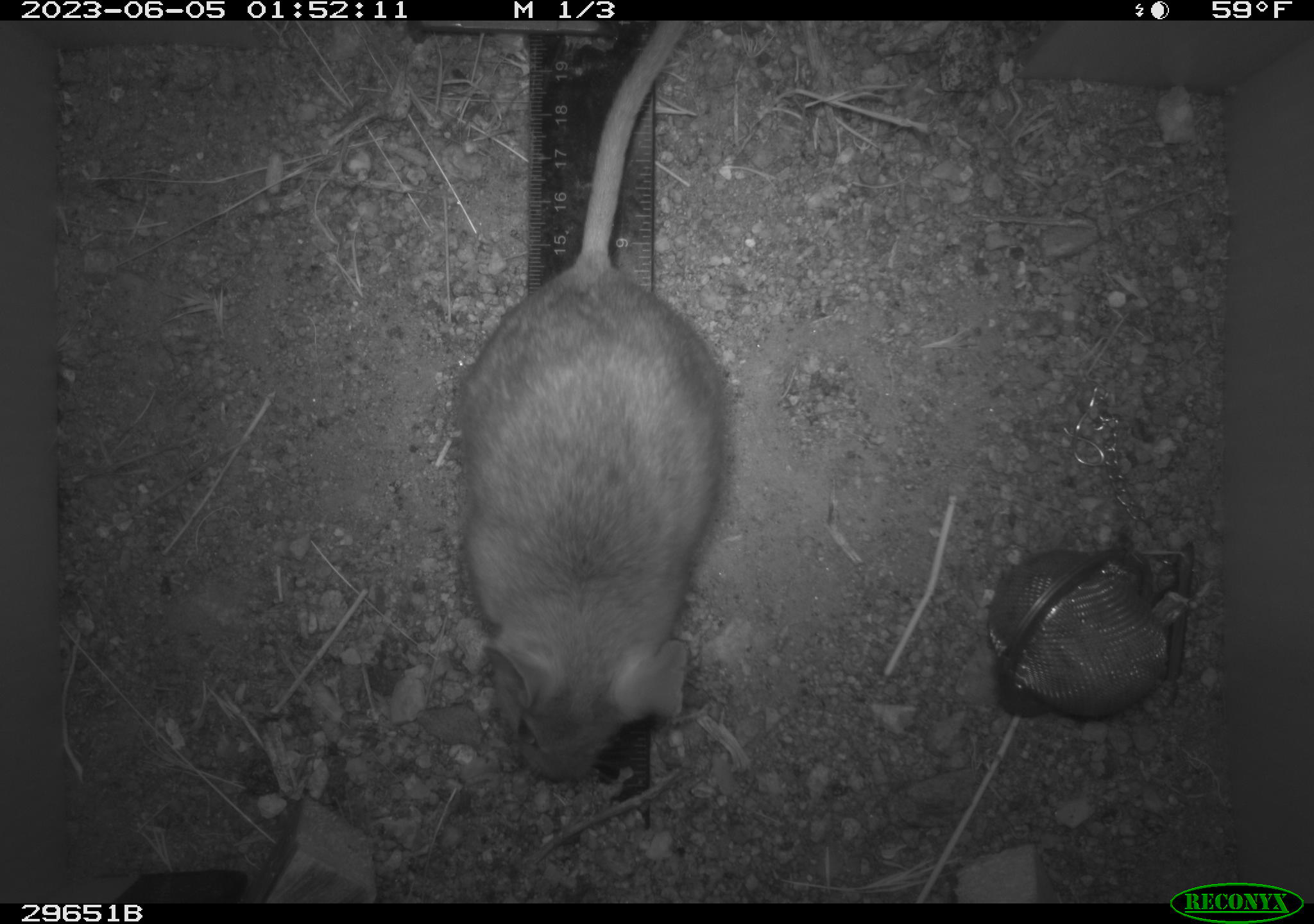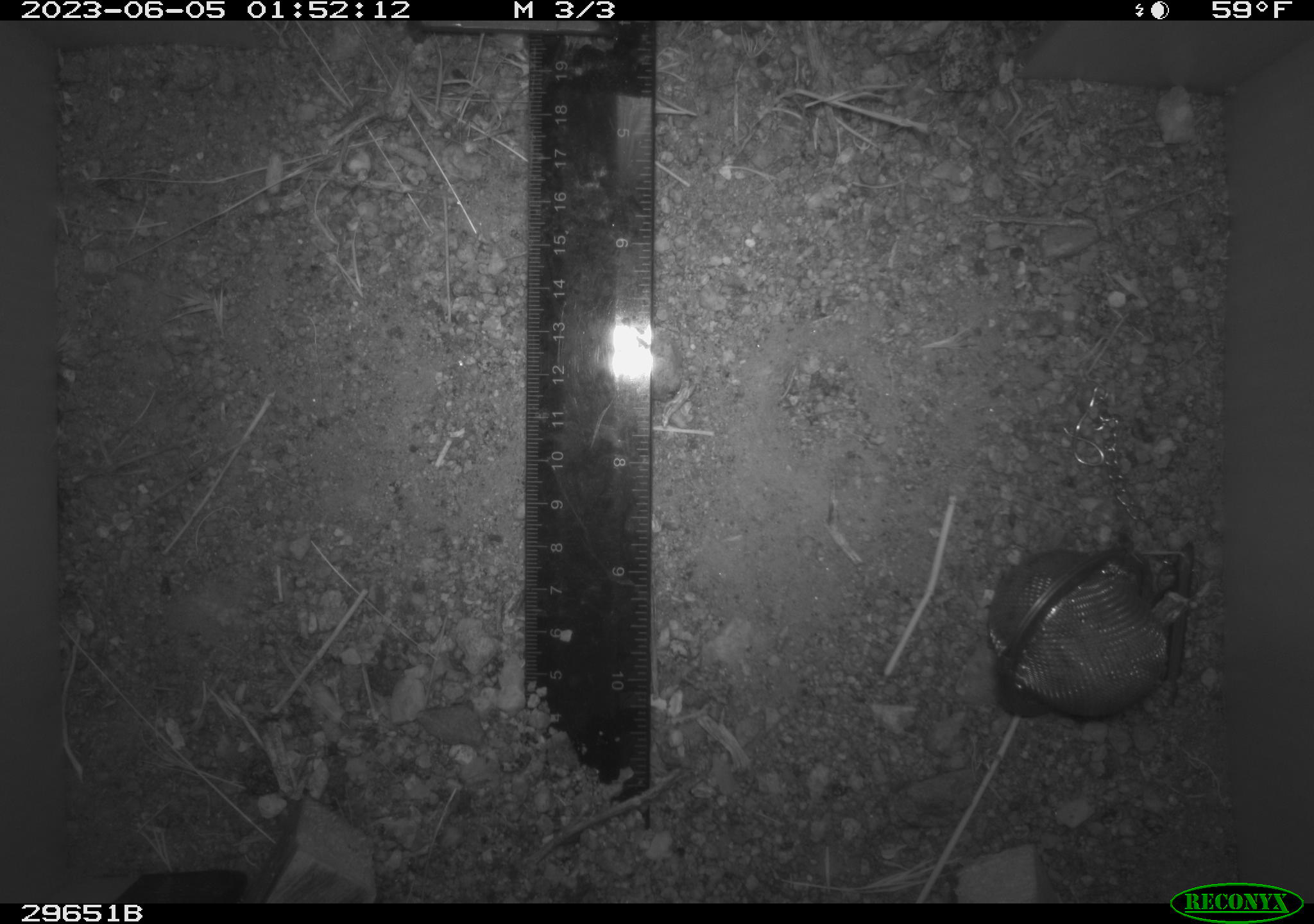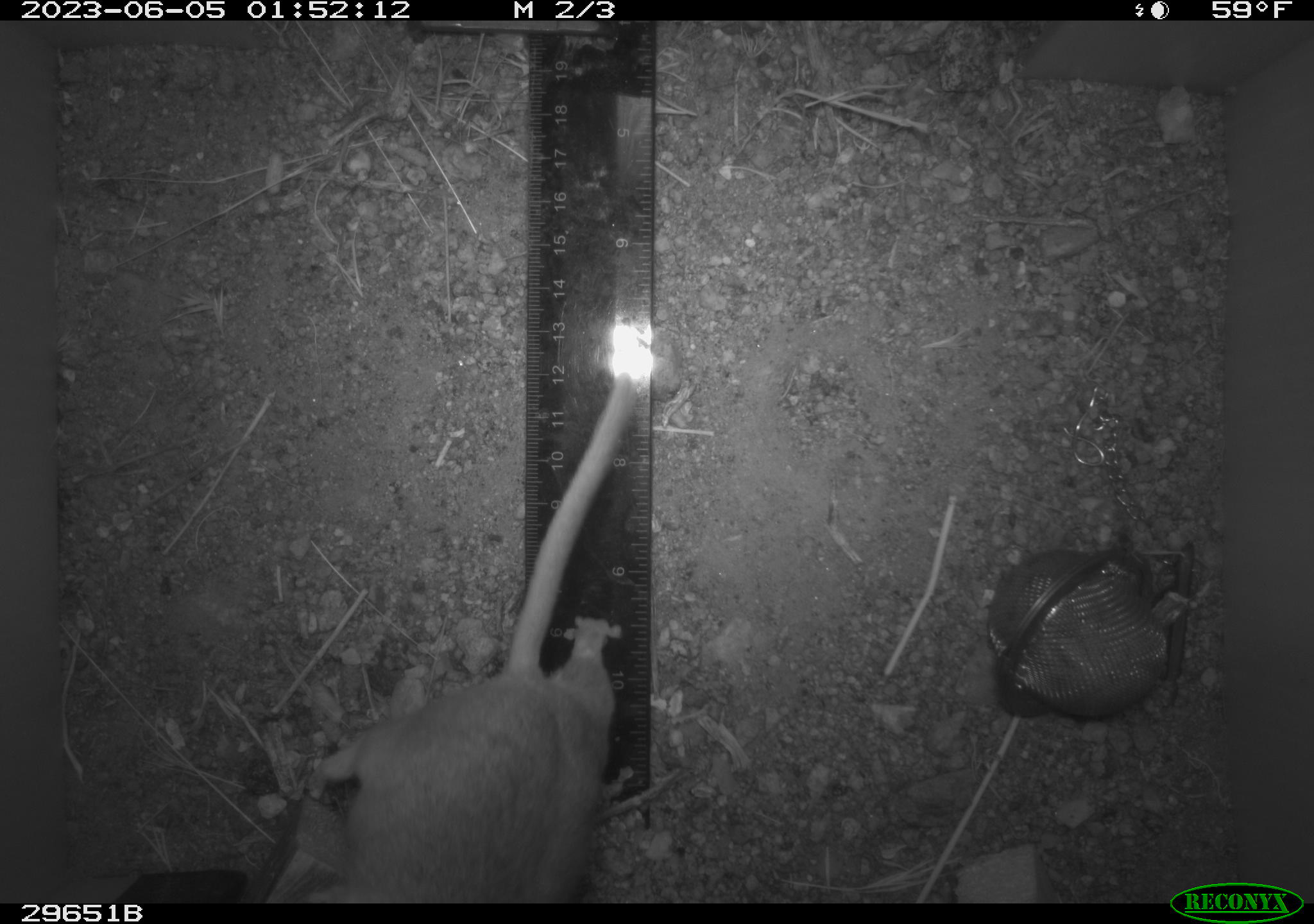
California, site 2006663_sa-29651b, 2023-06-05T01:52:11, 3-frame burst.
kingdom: Animalia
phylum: Chordata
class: Mammalia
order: Rodentia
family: Cricetidae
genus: Neotoma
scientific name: Neotoma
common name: pack rat or woodrat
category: neotoma species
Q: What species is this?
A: Neotoma species (pack rat or woodrat) (Neotoma).